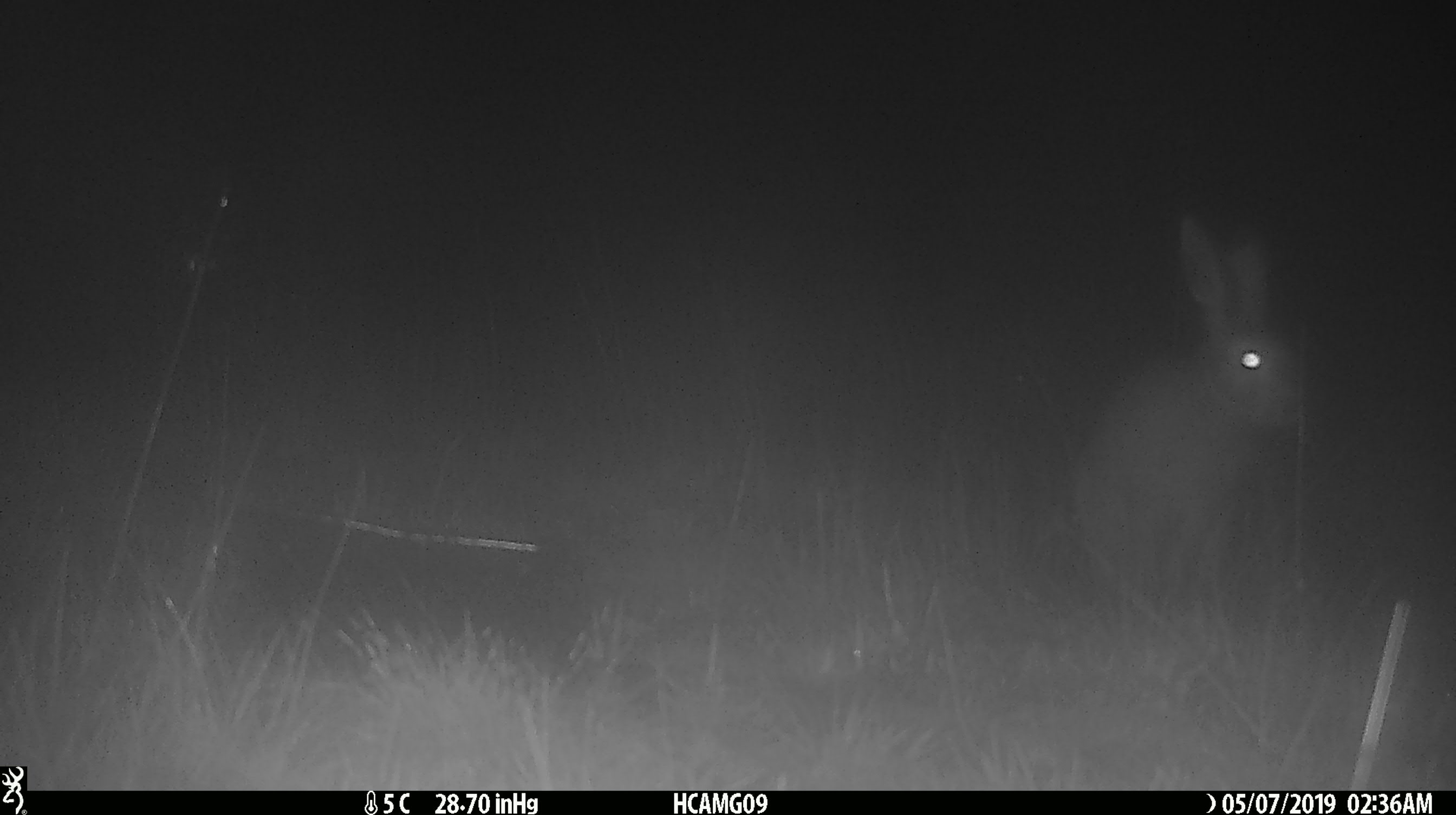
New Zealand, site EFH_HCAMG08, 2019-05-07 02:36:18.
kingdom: Animalia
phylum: Chordata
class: Mammalia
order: Lagomorpha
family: Leporidae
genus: Lepus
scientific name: Lepus europaeus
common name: brown hare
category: hare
Hare (brown hare) (Lepus europaeus).